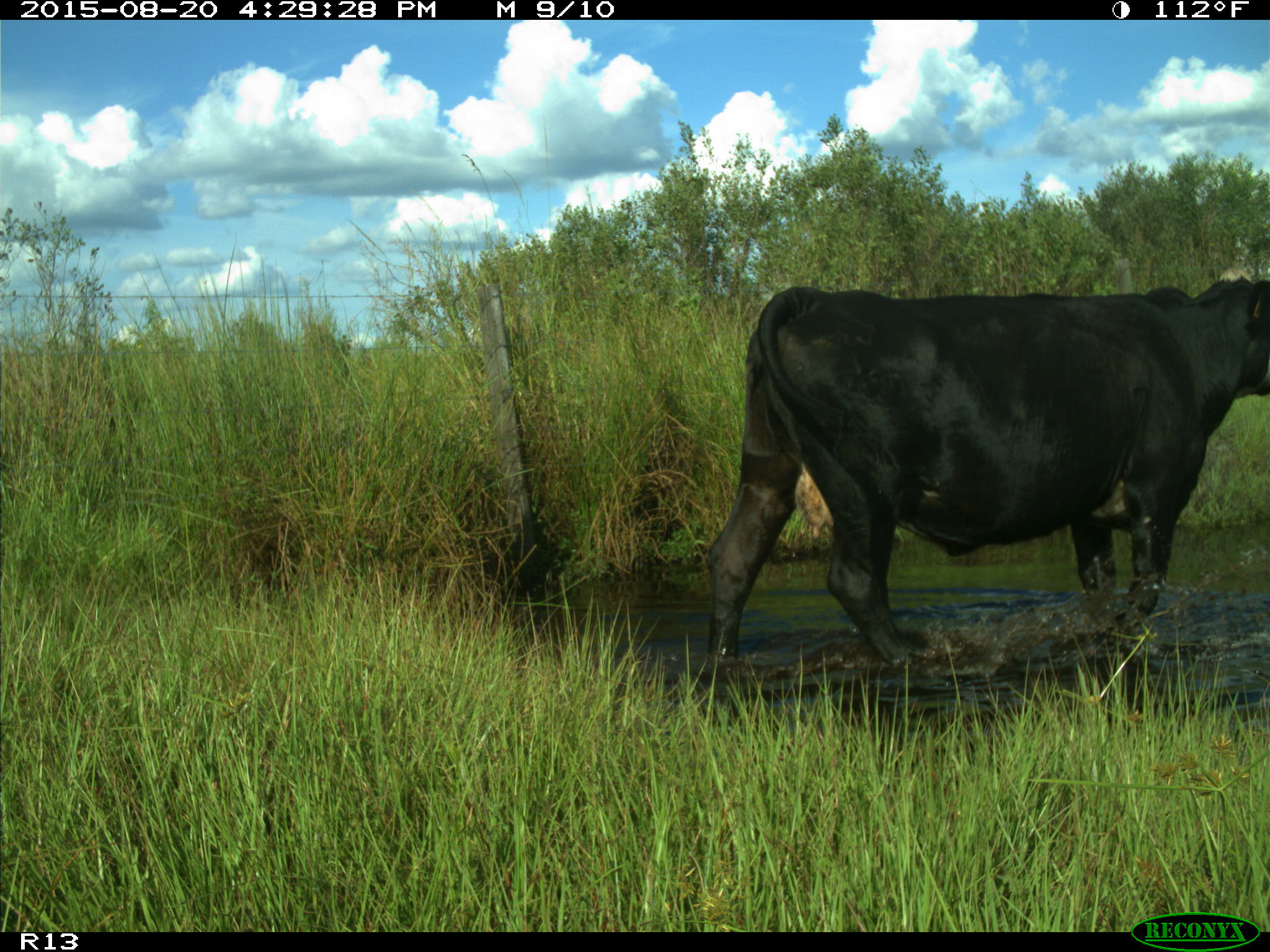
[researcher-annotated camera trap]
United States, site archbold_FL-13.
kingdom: Animalia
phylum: Chordata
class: Mammalia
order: Artiodactyla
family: Bovidae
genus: Bos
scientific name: Bos taurus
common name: domestic cow